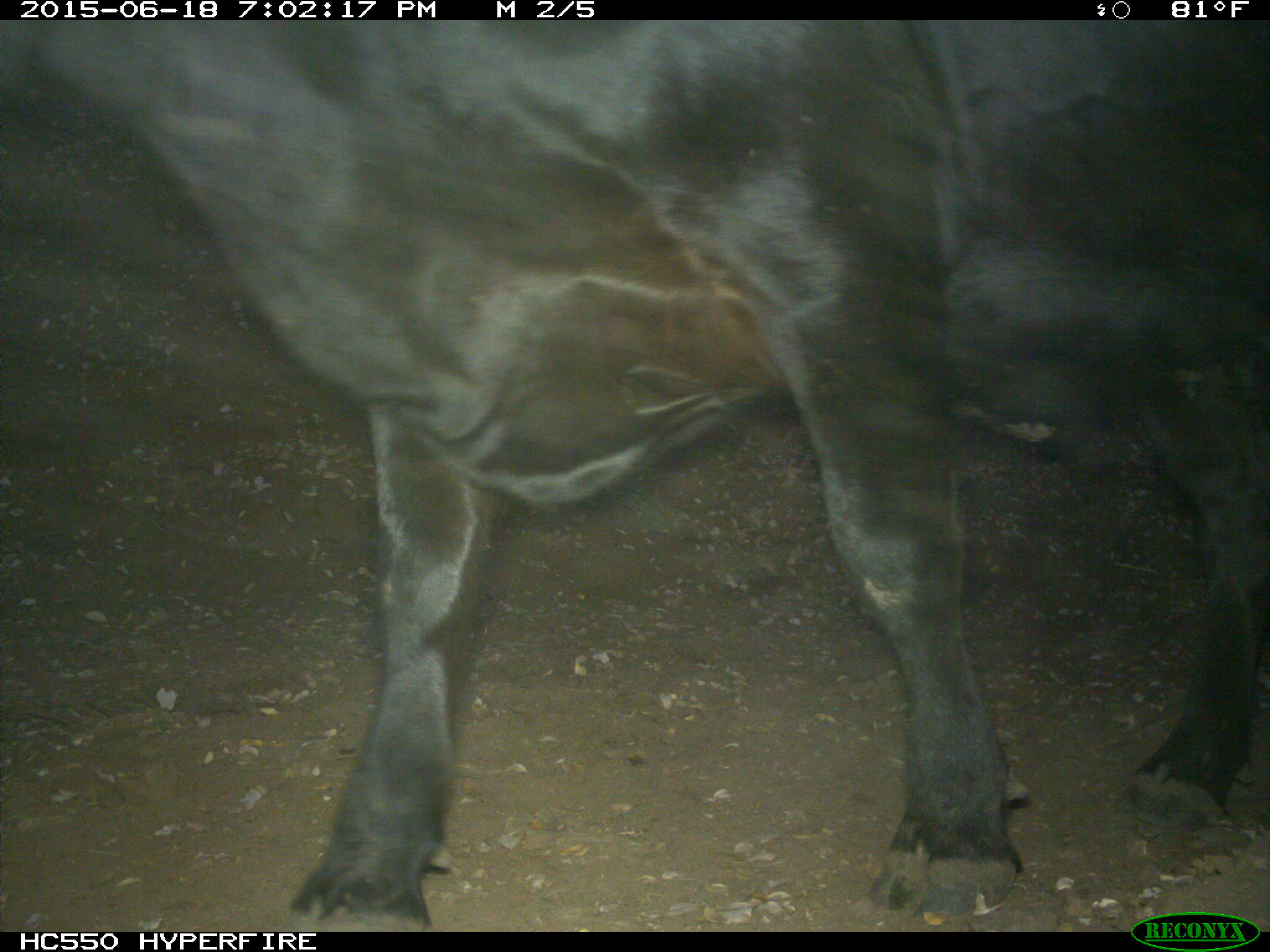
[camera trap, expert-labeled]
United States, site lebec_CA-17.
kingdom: Animalia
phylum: Chordata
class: Mammalia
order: Artiodactyla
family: Bovidae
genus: Bos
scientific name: Bos taurus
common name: domestic cow